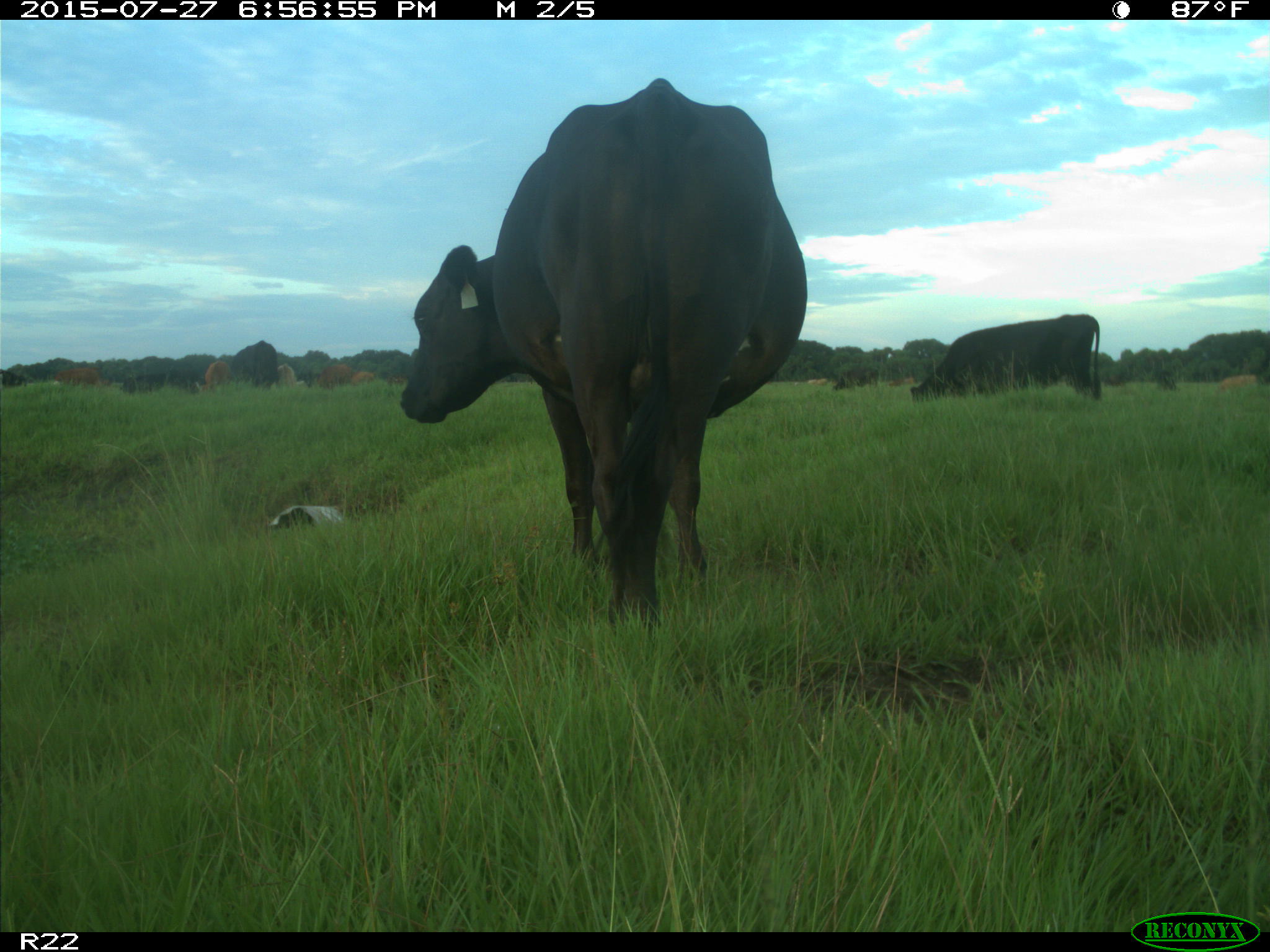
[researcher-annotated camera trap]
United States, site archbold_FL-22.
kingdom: Animalia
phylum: Chordata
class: Mammalia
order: Artiodactyla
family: Bovidae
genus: Bos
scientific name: Bos taurus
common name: domestic cow